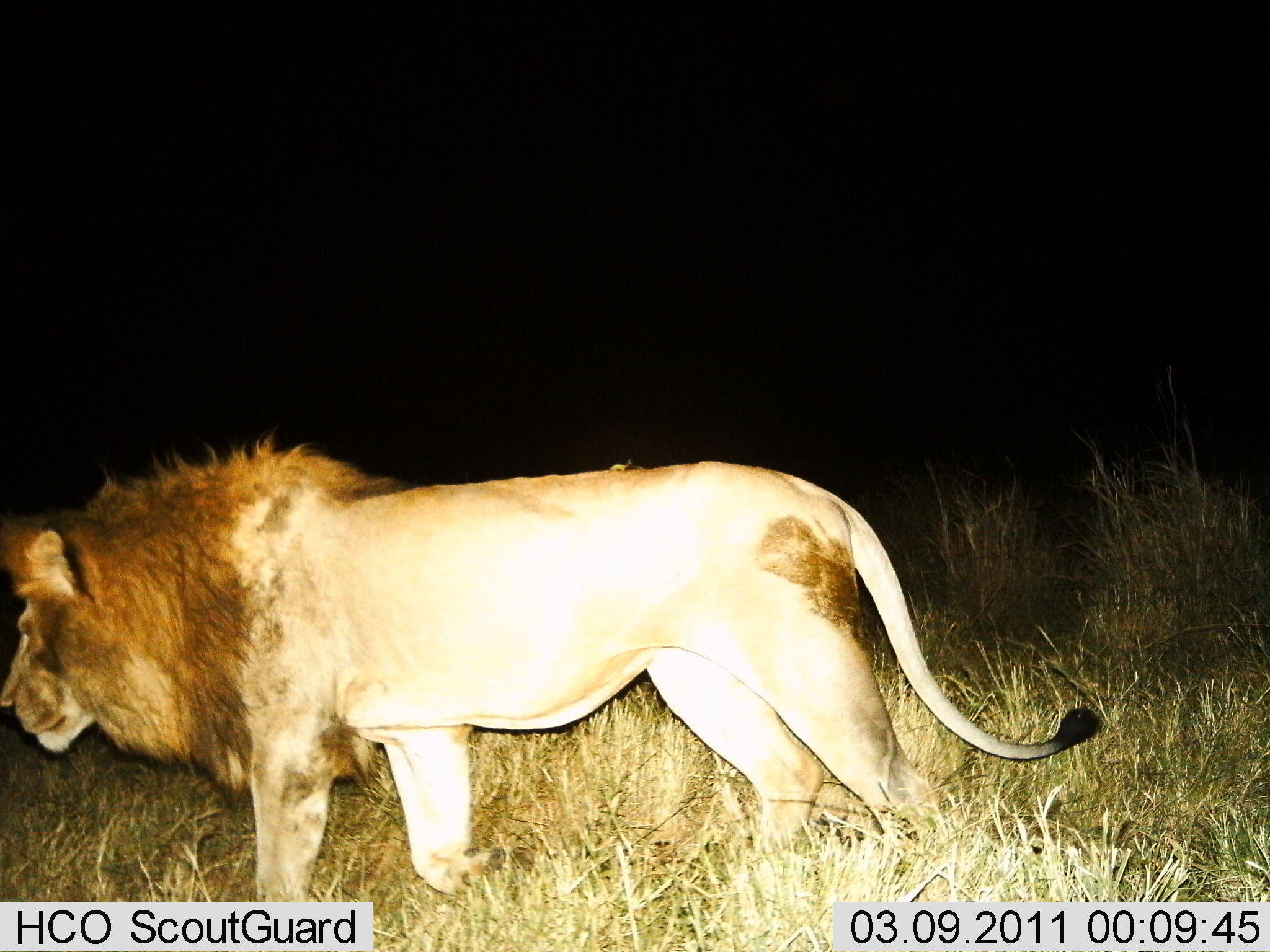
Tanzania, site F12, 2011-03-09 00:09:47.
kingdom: Animalia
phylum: Chordata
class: Mammalia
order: Carnivora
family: Felidae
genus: Panthera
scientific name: Panthera leo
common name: lion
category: lionmale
Lionmale (lion) (Panthera leo), count 1. Behavior (volunteer vote fractions): standing 42%, resting 0%, moving 58%, interacting 0%. Young present (vote fraction): 0%. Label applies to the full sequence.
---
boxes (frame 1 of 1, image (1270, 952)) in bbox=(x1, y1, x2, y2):
animal: bbox=(0, 418, 1106, 902)